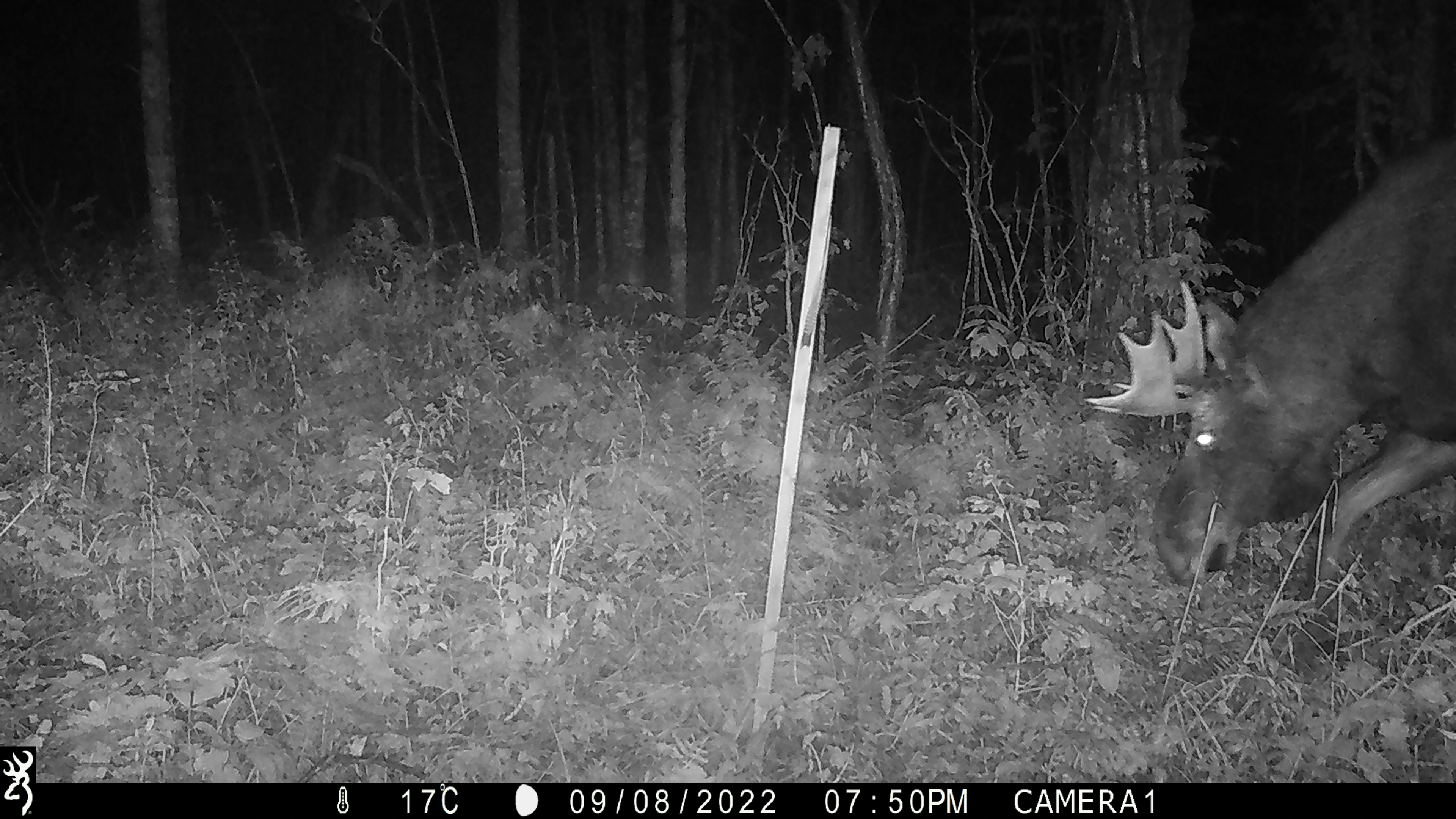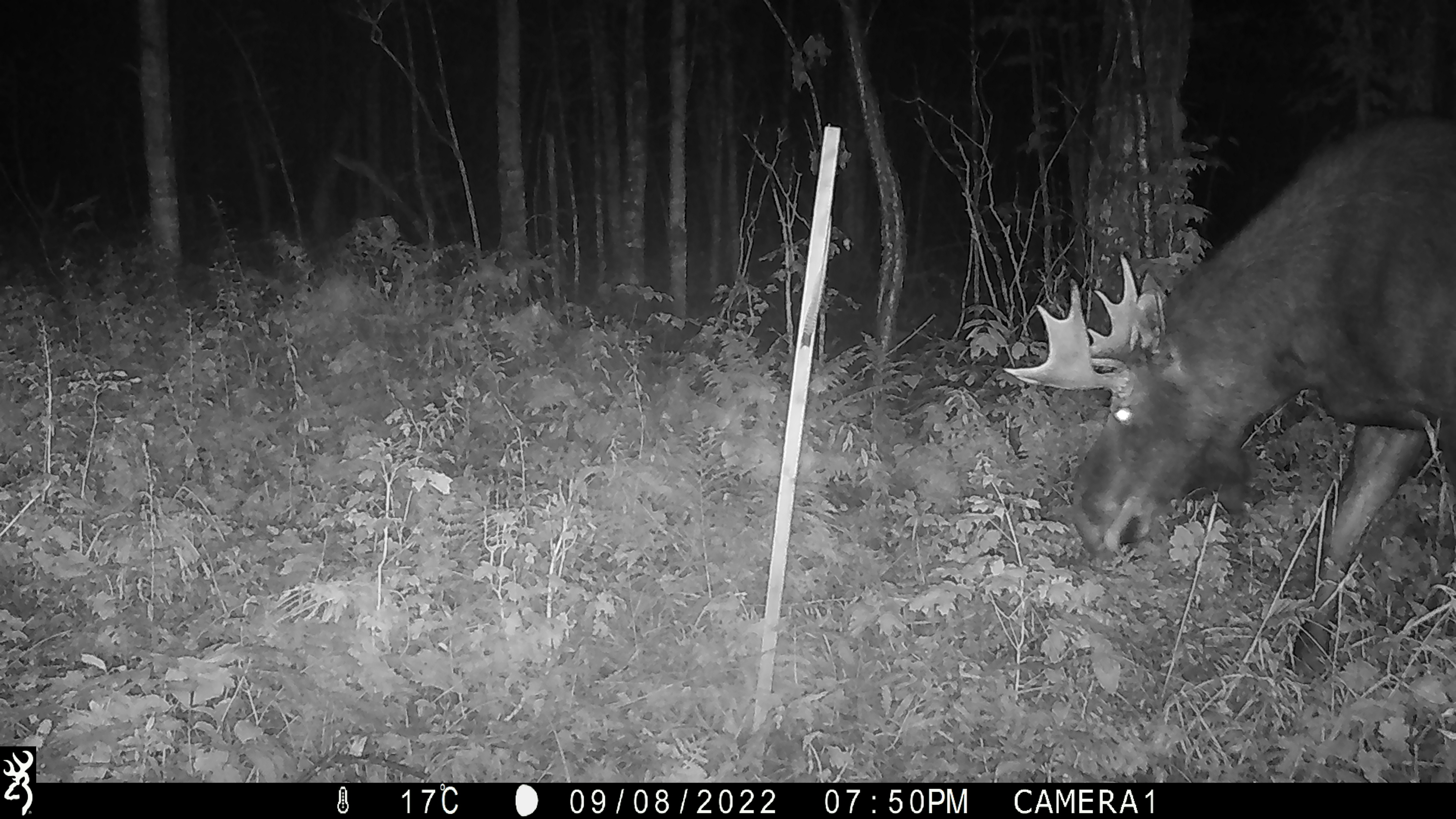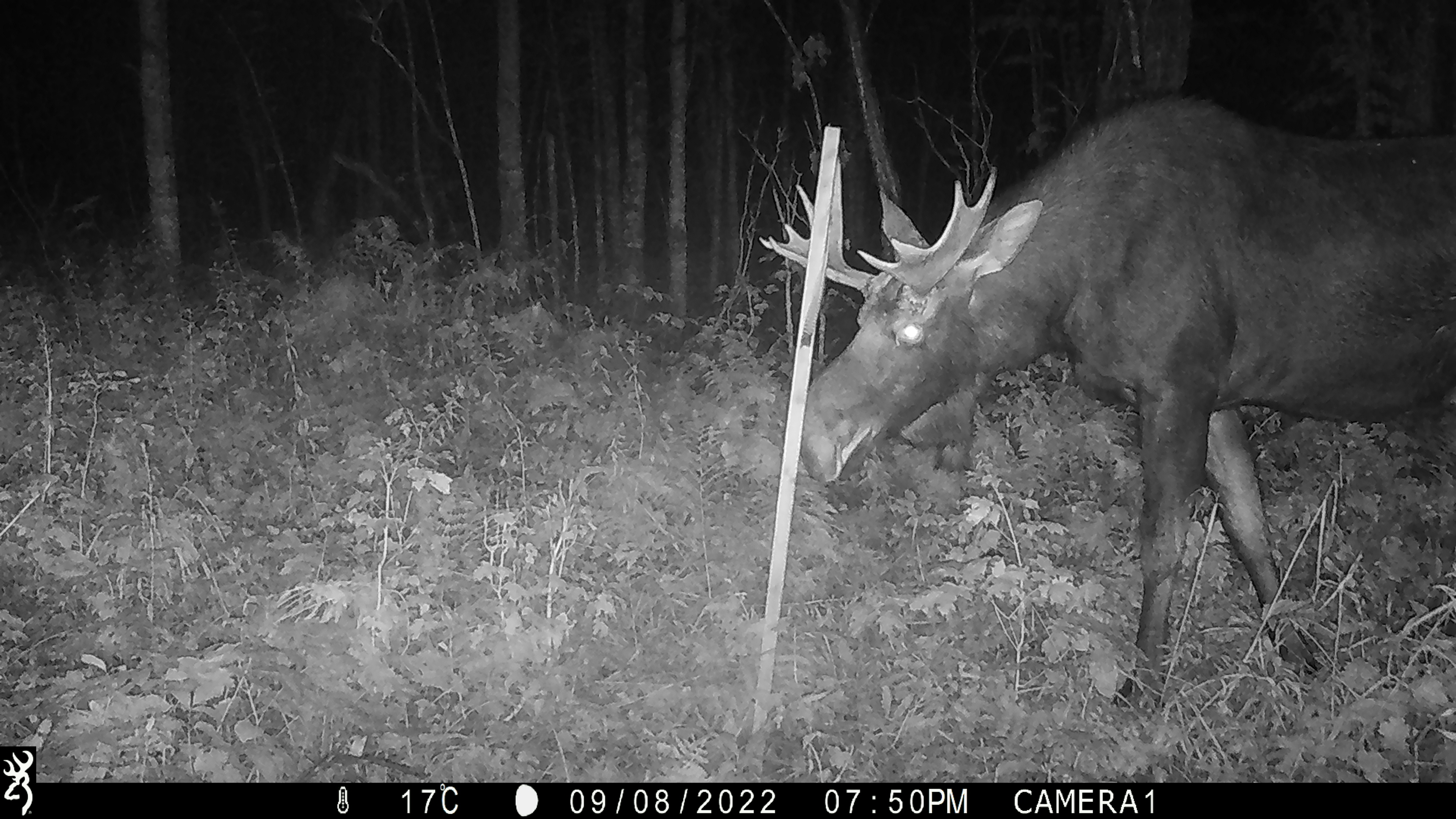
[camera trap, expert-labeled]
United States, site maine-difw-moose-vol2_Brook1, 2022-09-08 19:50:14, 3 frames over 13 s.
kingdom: Animalia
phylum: Chordata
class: Mammalia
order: Artiodactyla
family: Cervidae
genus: Alces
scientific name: Alces alces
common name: moose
Moose (Alces alces).